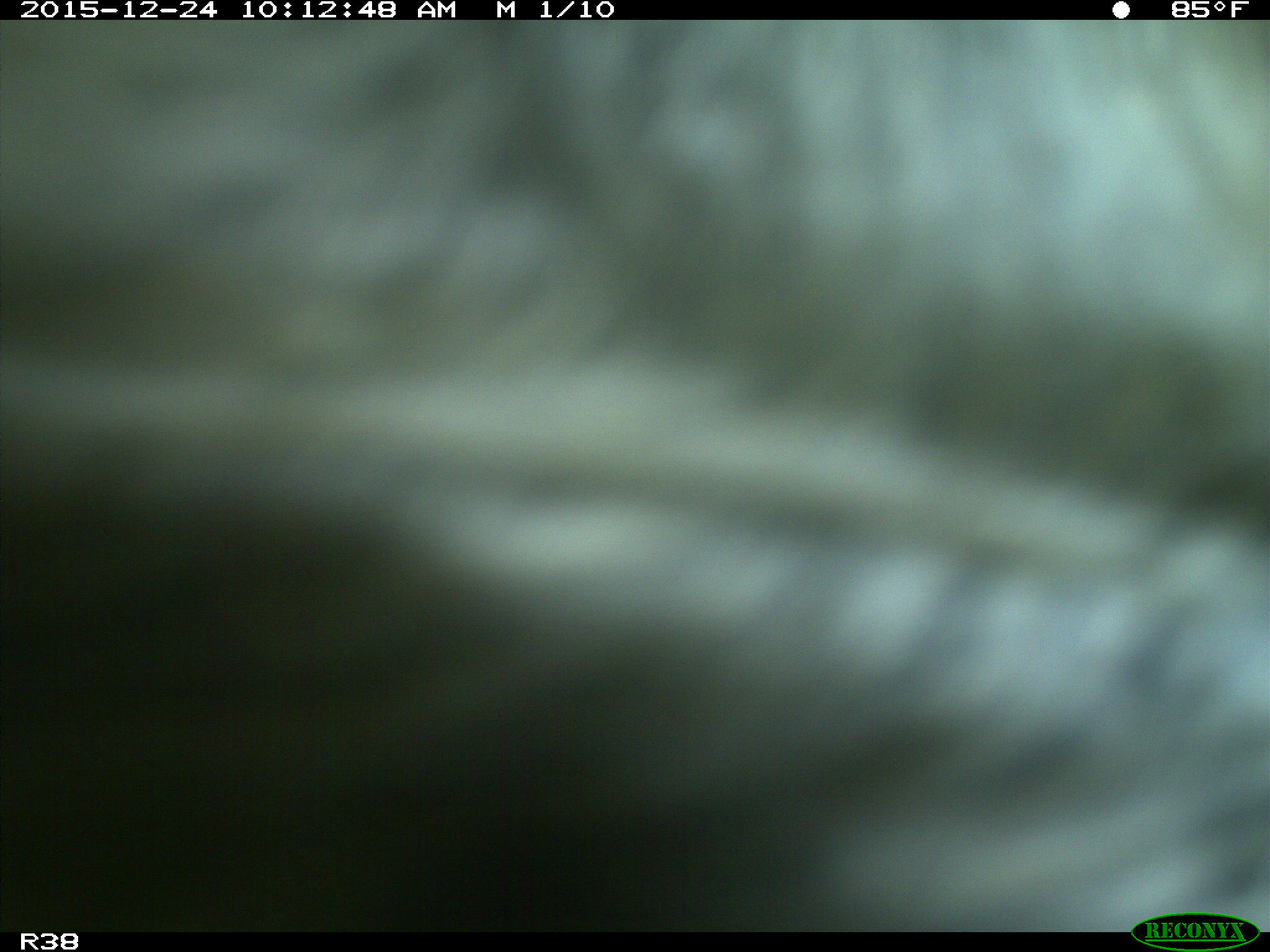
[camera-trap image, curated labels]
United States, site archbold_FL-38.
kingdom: Animalia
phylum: Chordata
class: Mammalia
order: Artiodactyla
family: Bovidae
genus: Bos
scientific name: Bos taurus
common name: domestic cow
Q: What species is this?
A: Bos taurus (domestic cow).